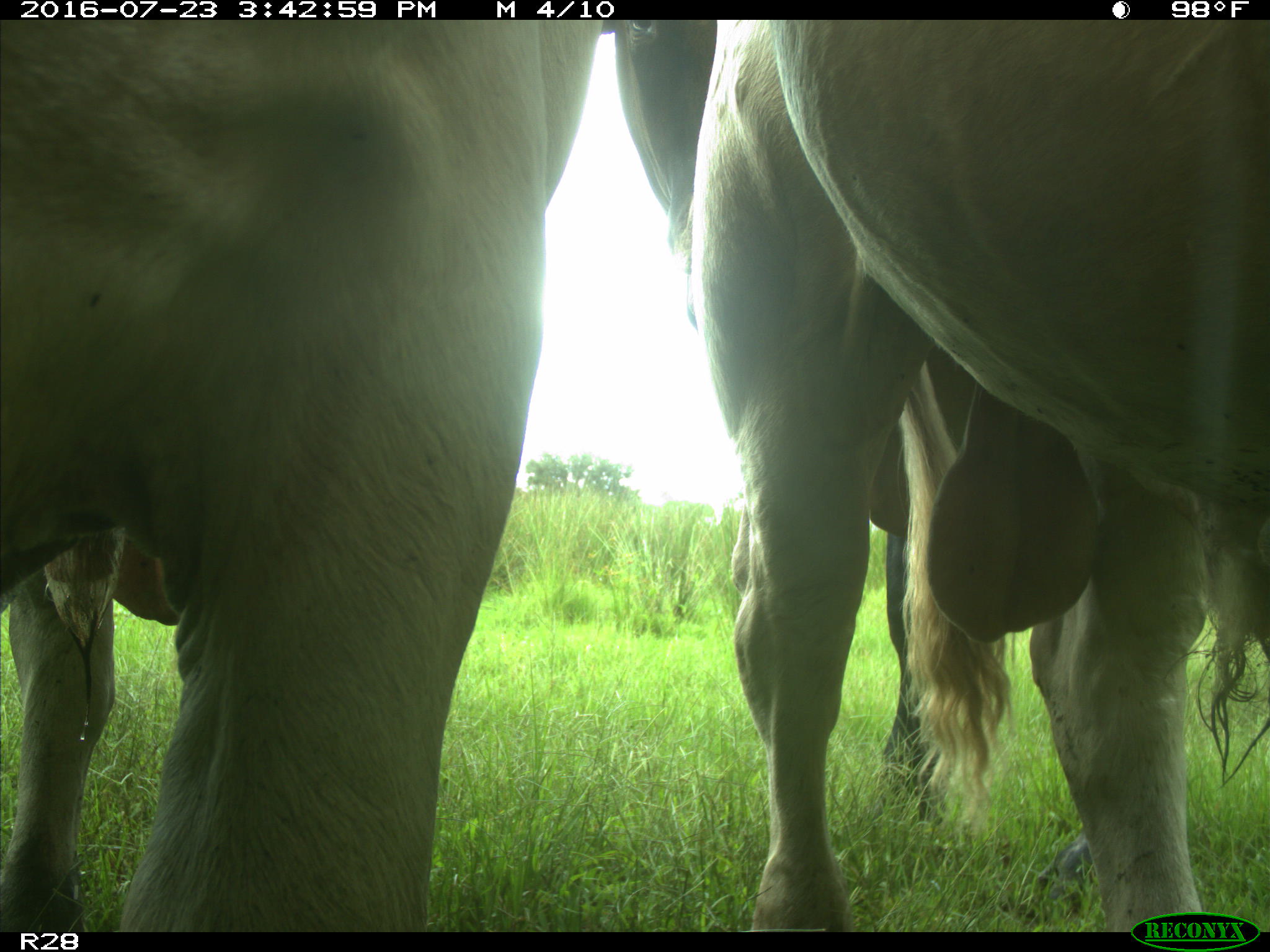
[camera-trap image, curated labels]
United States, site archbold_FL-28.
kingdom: Animalia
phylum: Chordata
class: Mammalia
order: Artiodactyla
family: Bovidae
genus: Bos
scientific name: Bos taurus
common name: domestic cow